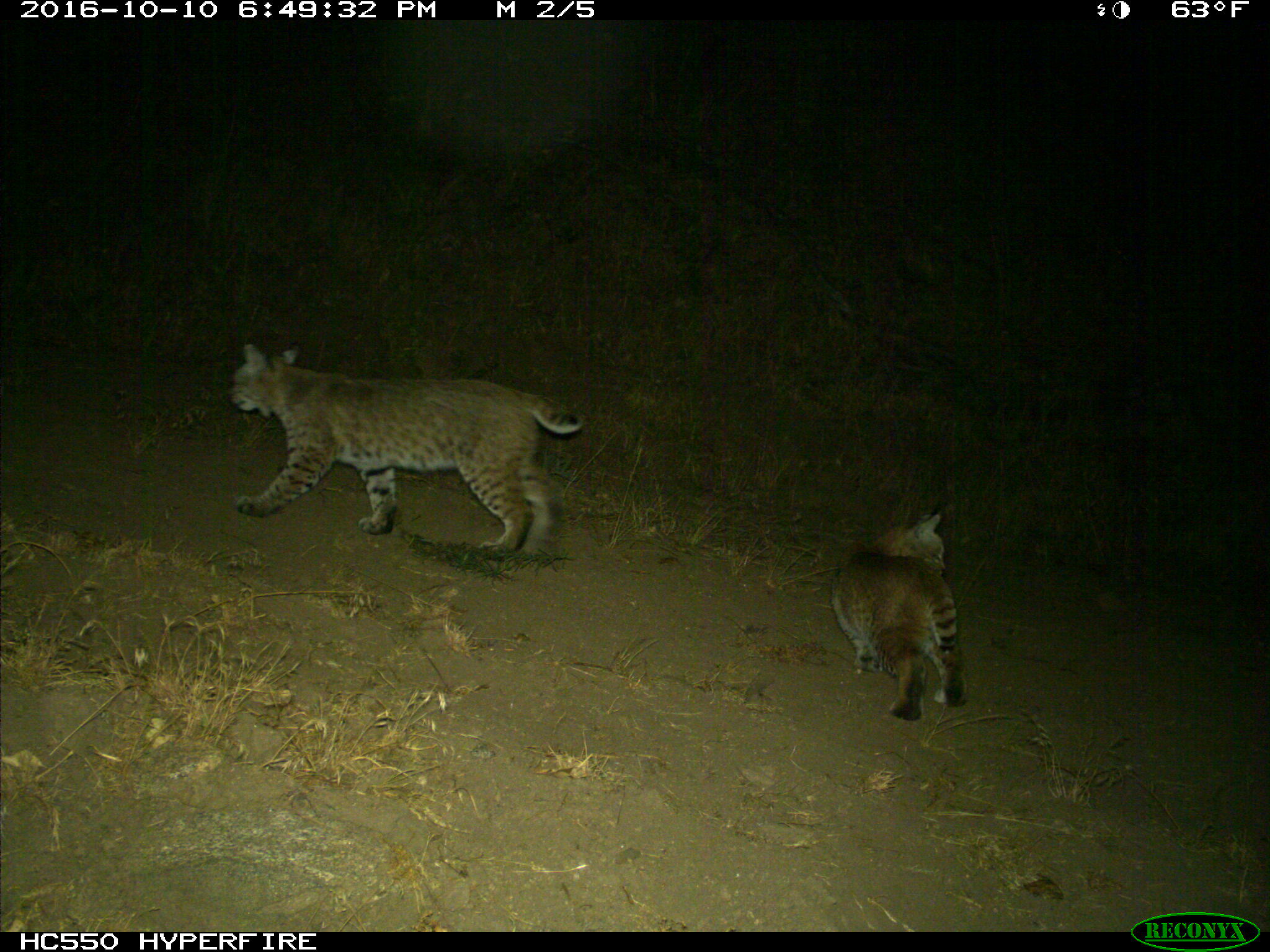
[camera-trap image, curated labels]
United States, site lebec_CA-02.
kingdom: Animalia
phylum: Chordata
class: Mammalia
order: Carnivora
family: Felidae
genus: Lynx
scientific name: Lynx rufus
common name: bobcat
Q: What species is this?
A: Lynx rufus (bobcat).